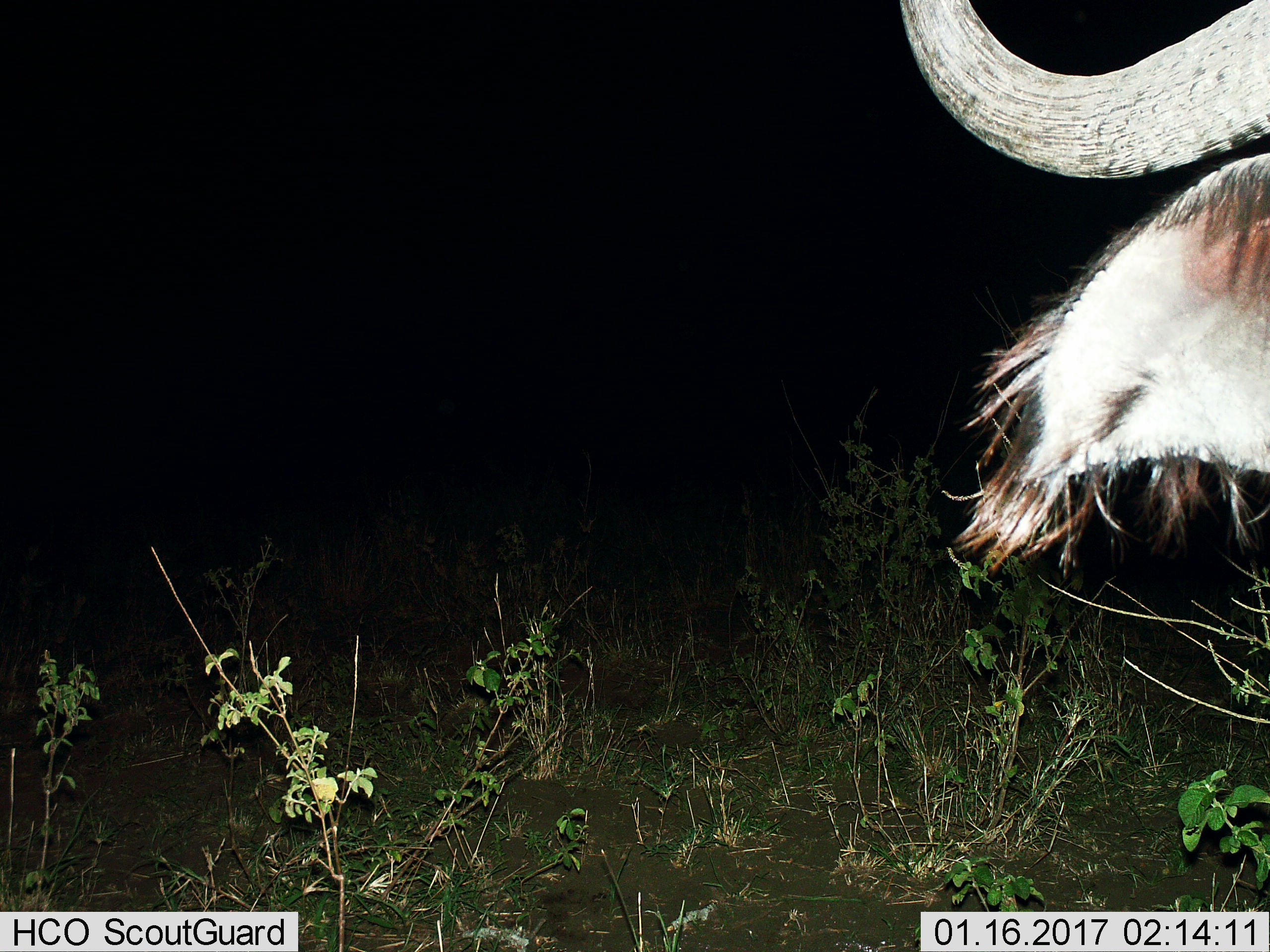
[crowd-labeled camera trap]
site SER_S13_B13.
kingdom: Animalia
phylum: Chordata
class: Mammalia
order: Artiodactyla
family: Bovidae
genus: Connochaetes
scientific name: Connochaetes taurinus taurinus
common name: blue wildebeest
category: wildebeestblue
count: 1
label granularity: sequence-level